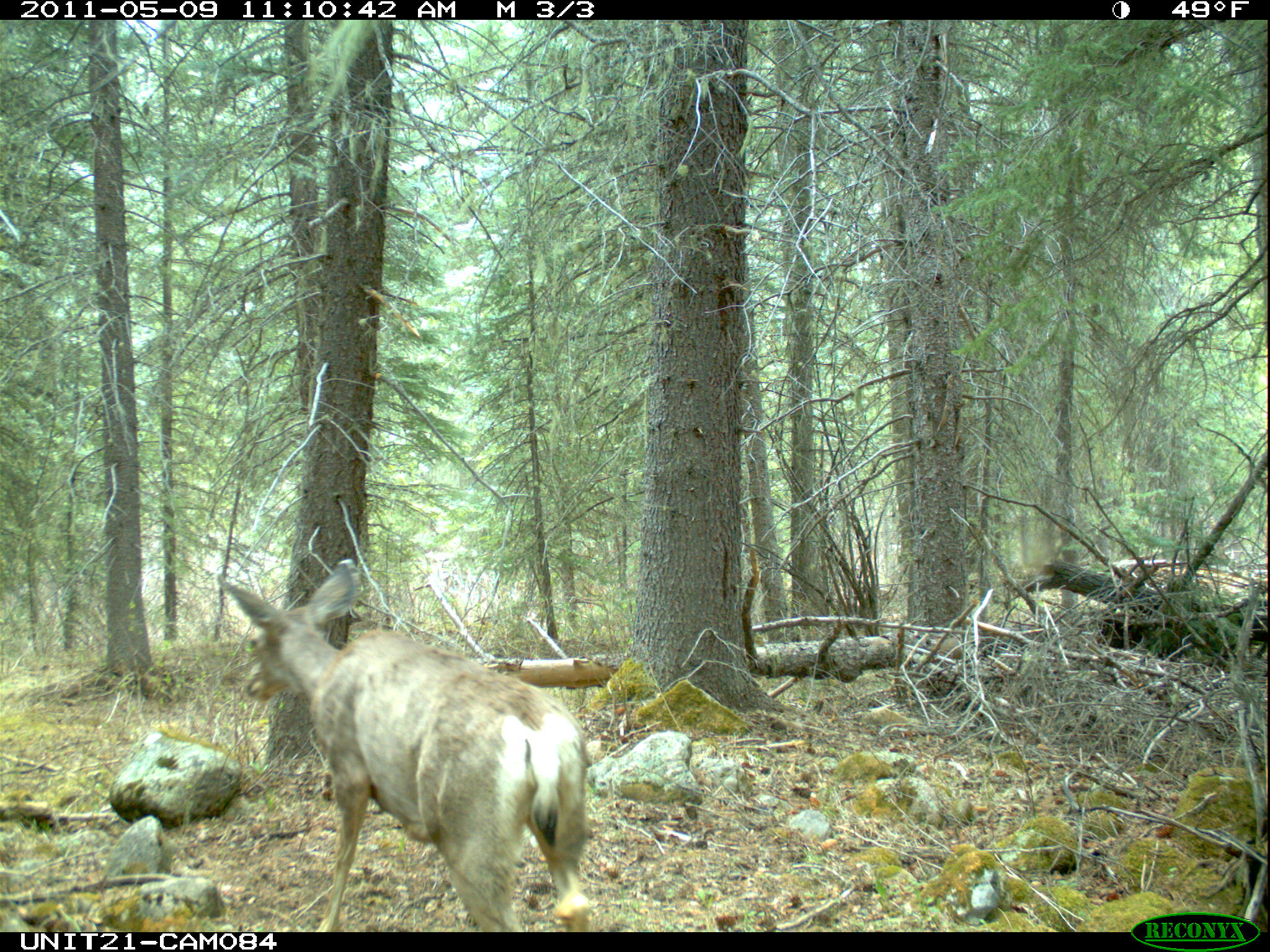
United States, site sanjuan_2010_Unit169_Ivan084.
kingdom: Animalia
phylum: Chordata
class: Mammalia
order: Artiodactyla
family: Cervidae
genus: Odocoileus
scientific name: Odocoileus hemionus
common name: mule deer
Odocoileus hemionus (mule deer).